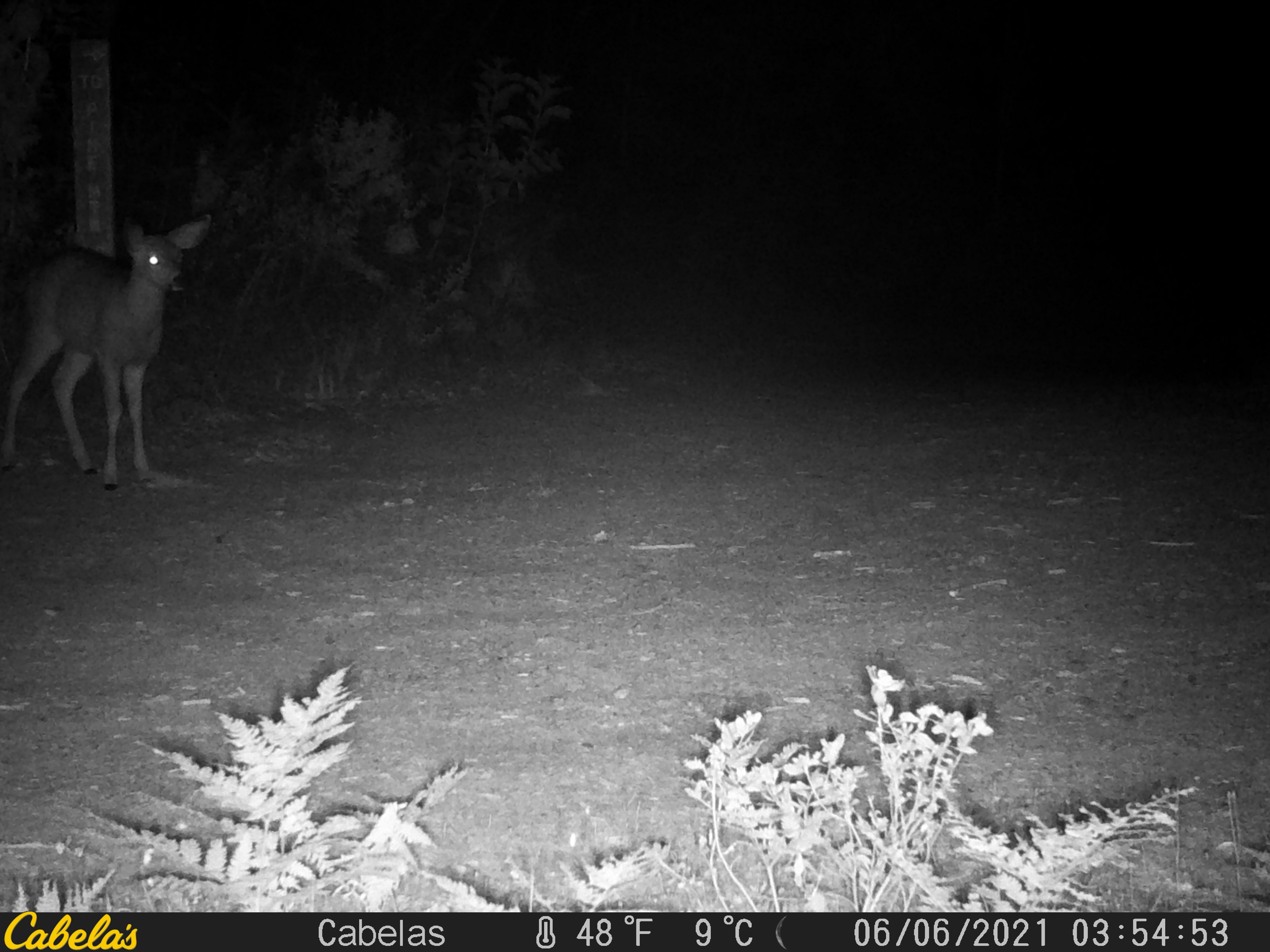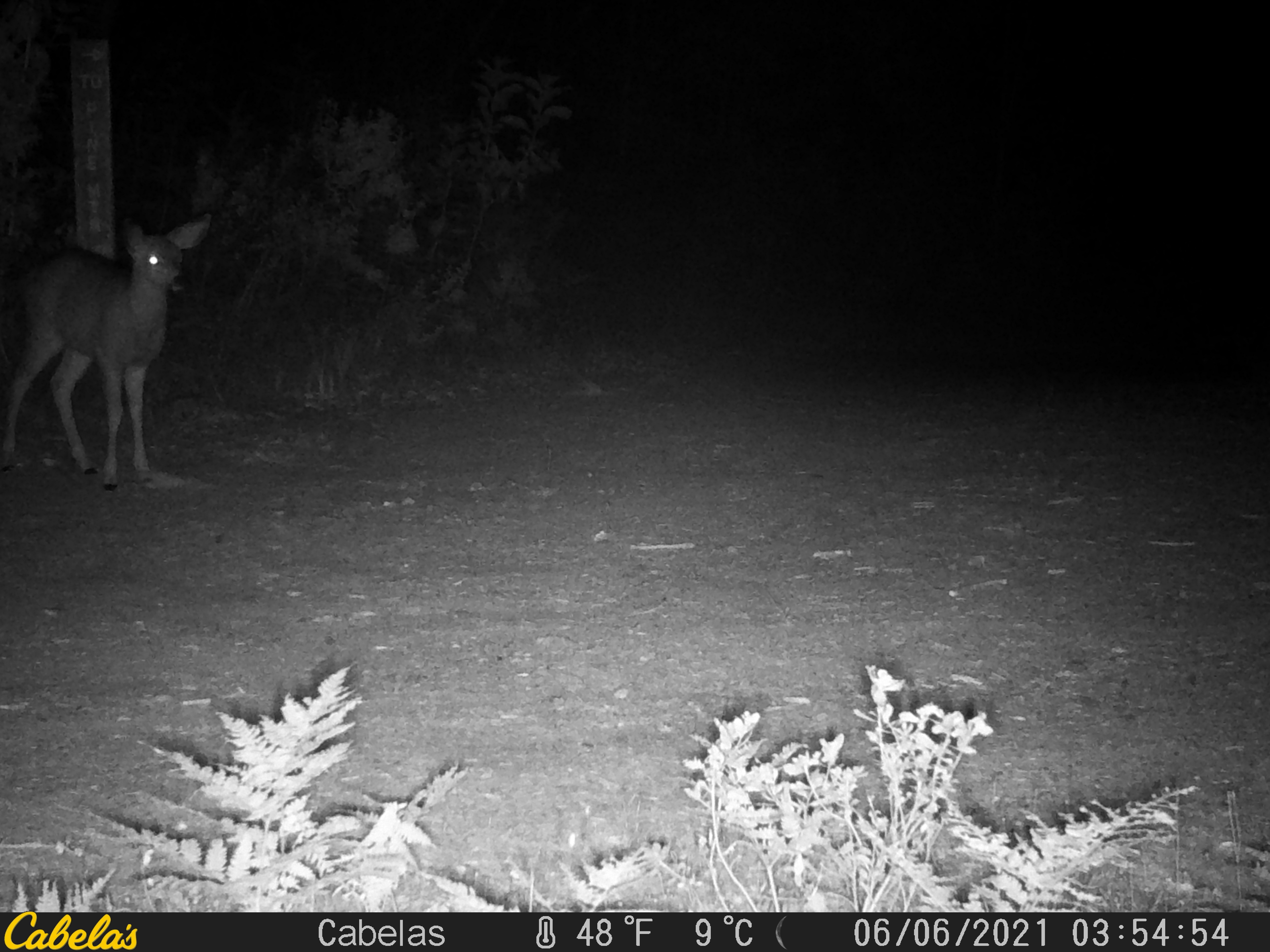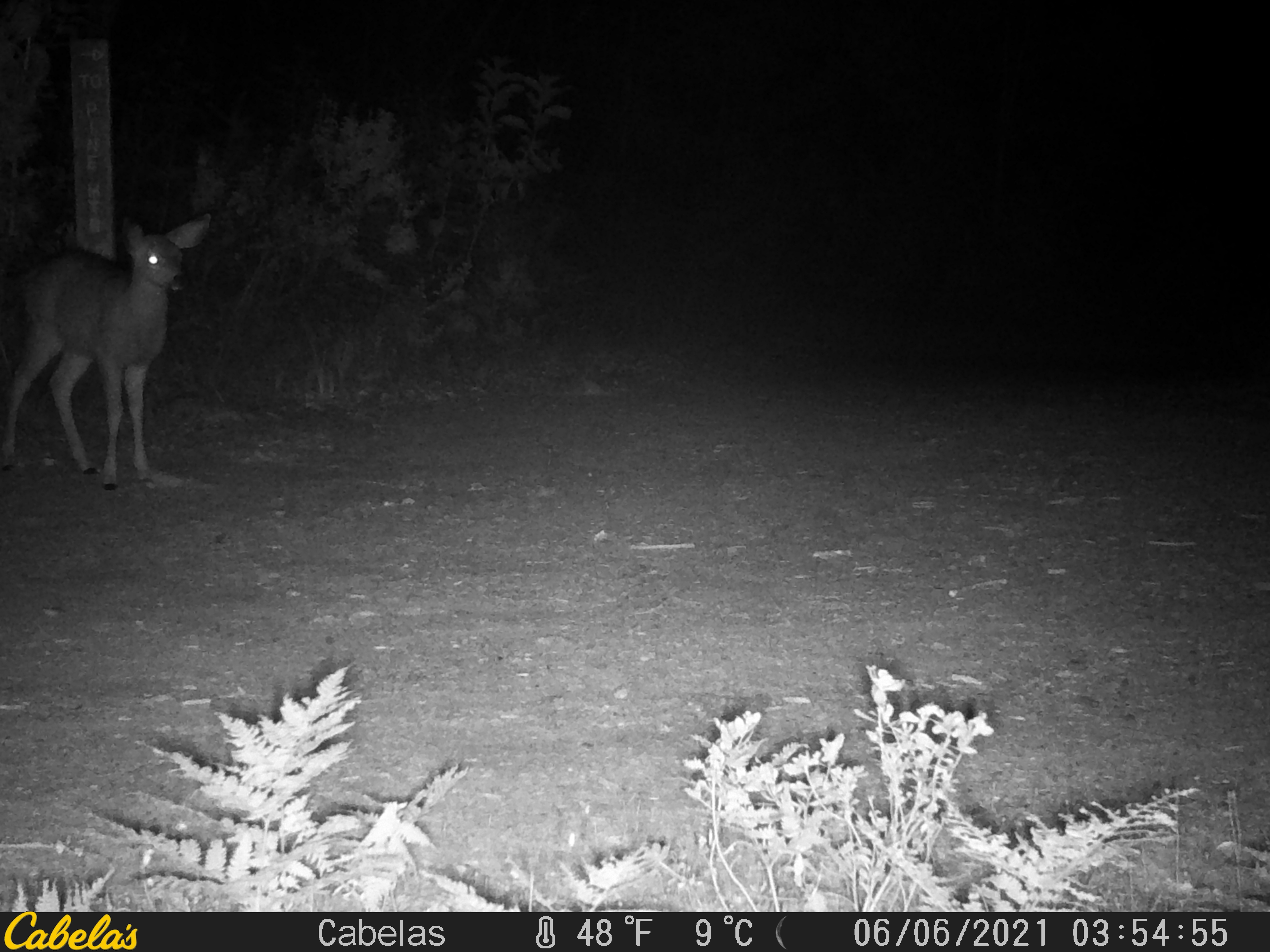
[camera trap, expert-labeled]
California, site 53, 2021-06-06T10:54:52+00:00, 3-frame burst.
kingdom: Animalia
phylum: Chordata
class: Mammalia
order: Artiodactyla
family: Cervidae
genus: Odocoileus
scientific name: Odocoileus hemionus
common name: mule deer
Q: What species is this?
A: Mule deer (Odocoileus hemionus).